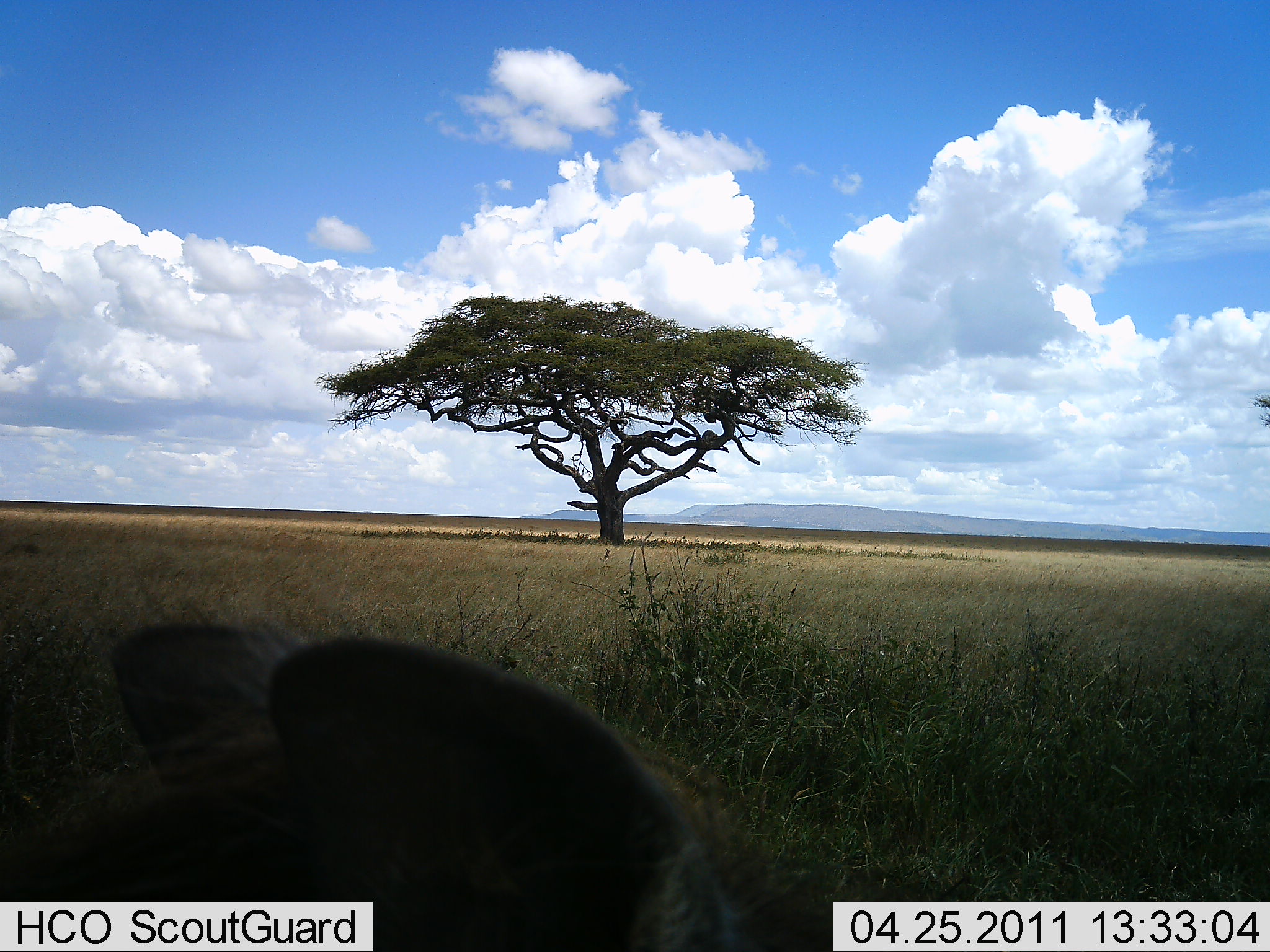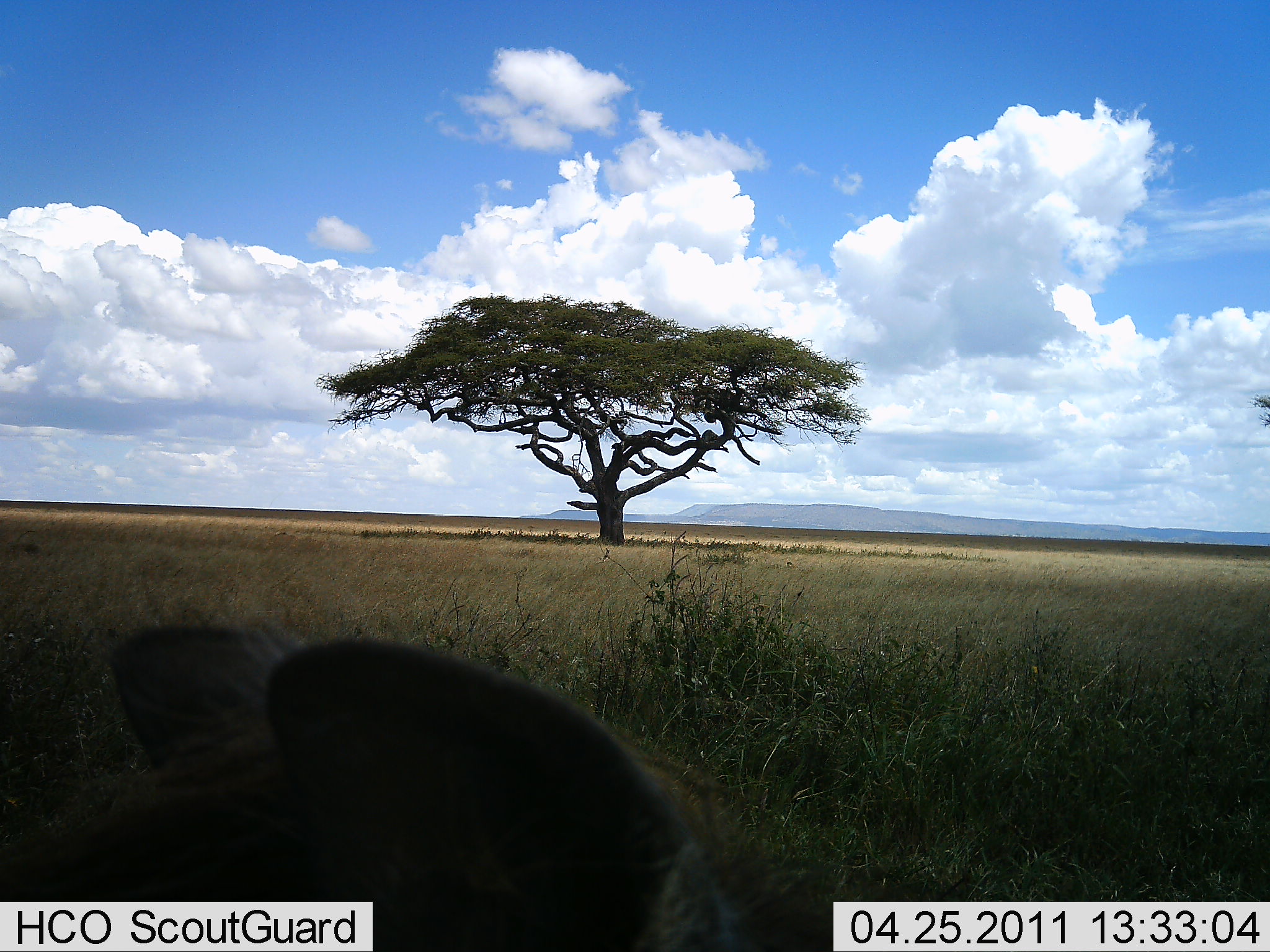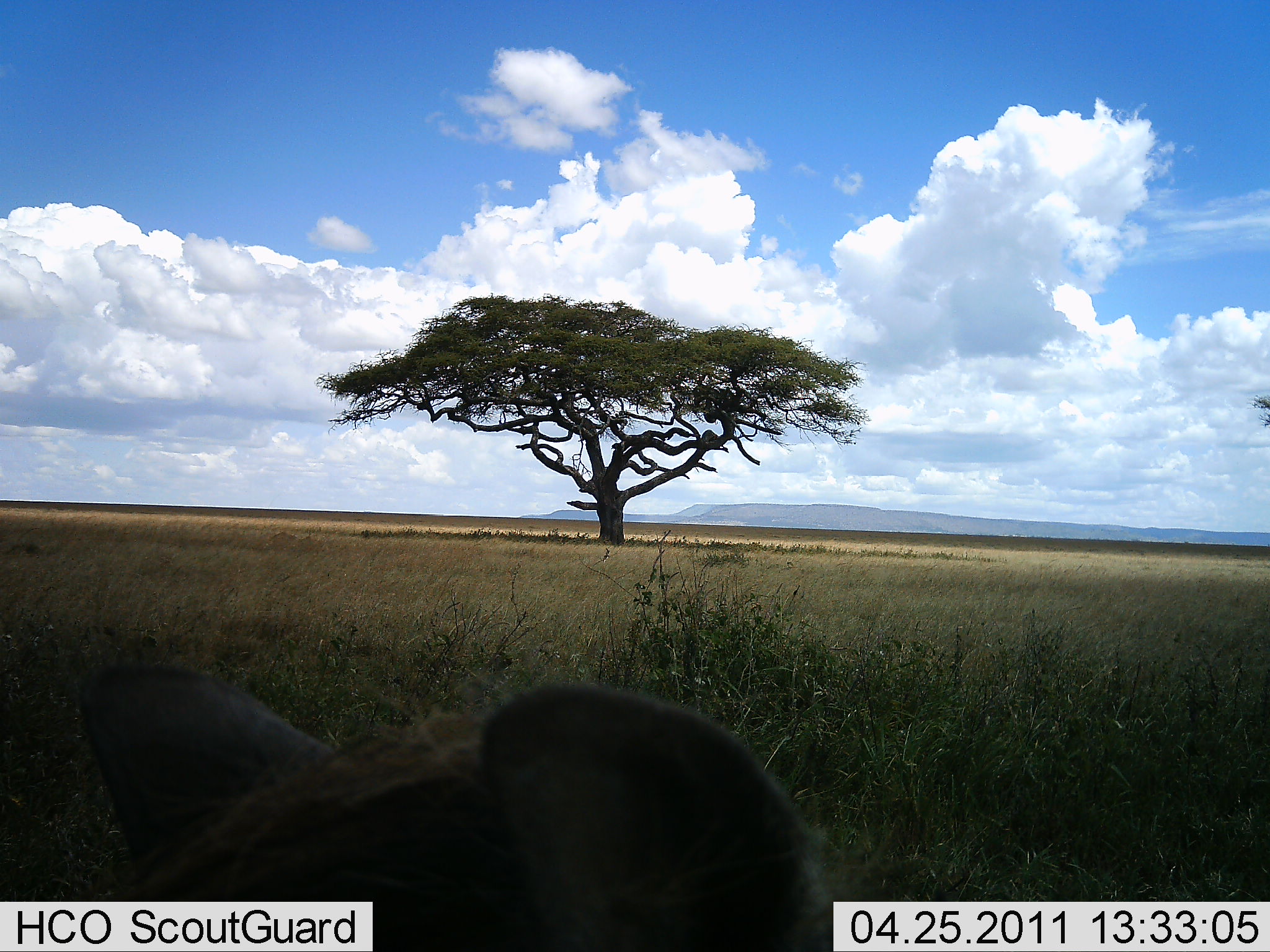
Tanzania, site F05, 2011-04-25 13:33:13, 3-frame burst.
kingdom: Animalia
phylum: Chordata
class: Mammalia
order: Carnivora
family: Felidae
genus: Panthera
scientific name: Panthera leo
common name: lion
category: lionfemale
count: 1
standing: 0%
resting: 80%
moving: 20%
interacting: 0%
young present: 0%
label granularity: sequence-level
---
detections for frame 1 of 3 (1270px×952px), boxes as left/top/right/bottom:
animal: 255/634/789/952; 96/616/468/907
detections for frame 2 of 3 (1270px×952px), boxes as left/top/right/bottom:
animal: 258/634/819/952; 95/619/481/945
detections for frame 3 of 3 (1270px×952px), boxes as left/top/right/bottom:
animal: 447/682/881/952; 71/654/402/880